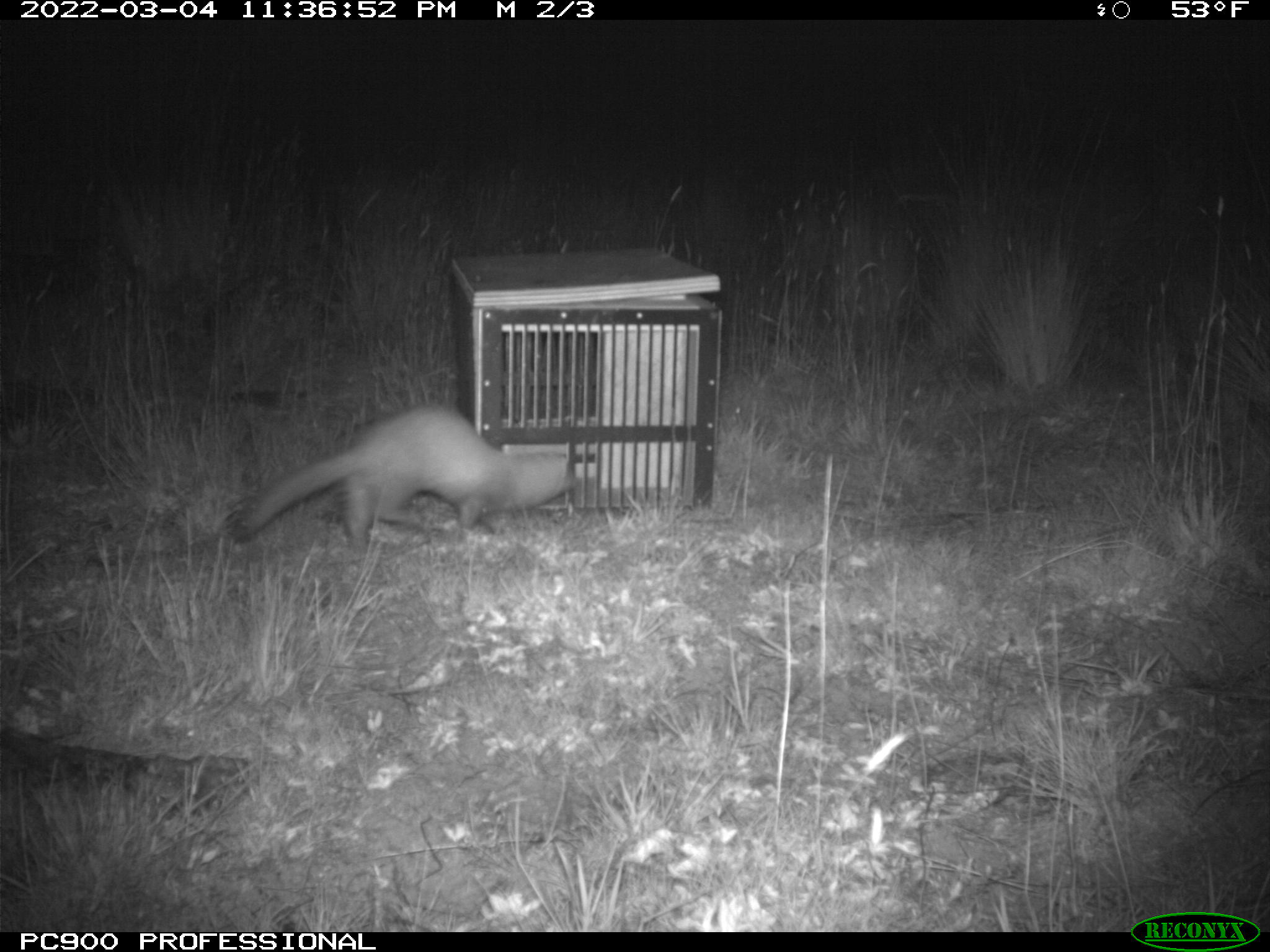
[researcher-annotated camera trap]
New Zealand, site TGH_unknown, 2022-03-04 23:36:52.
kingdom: Animalia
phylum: Chordata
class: Mammalia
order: Carnivora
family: Mustelidae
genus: Mustela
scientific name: Mustela furo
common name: ferret